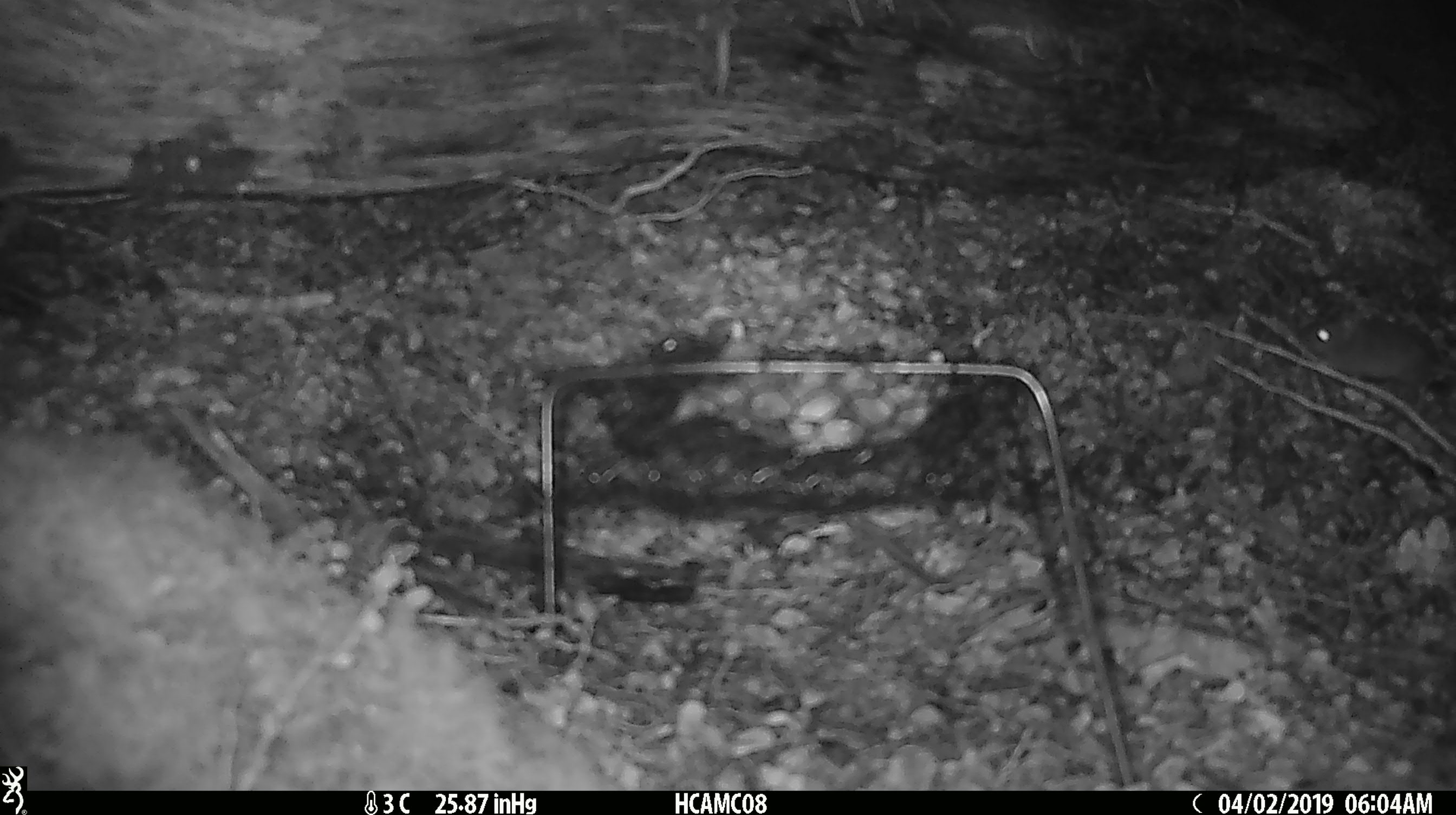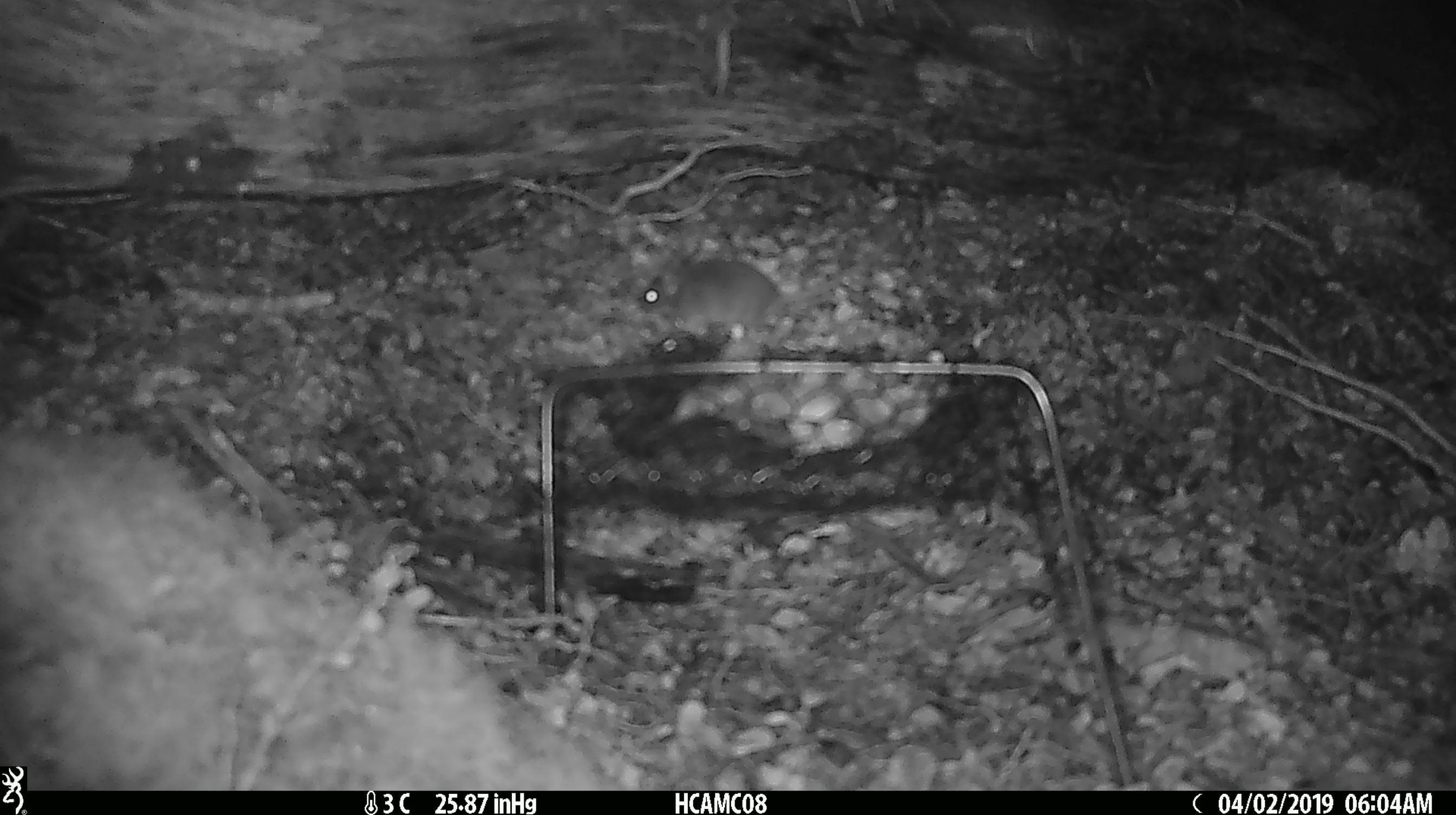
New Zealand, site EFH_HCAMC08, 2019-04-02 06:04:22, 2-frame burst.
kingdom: Animalia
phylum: Chordata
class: Mammalia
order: Rodentia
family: Muridae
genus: Mus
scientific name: Mus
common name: mouse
Mouse (Mus).